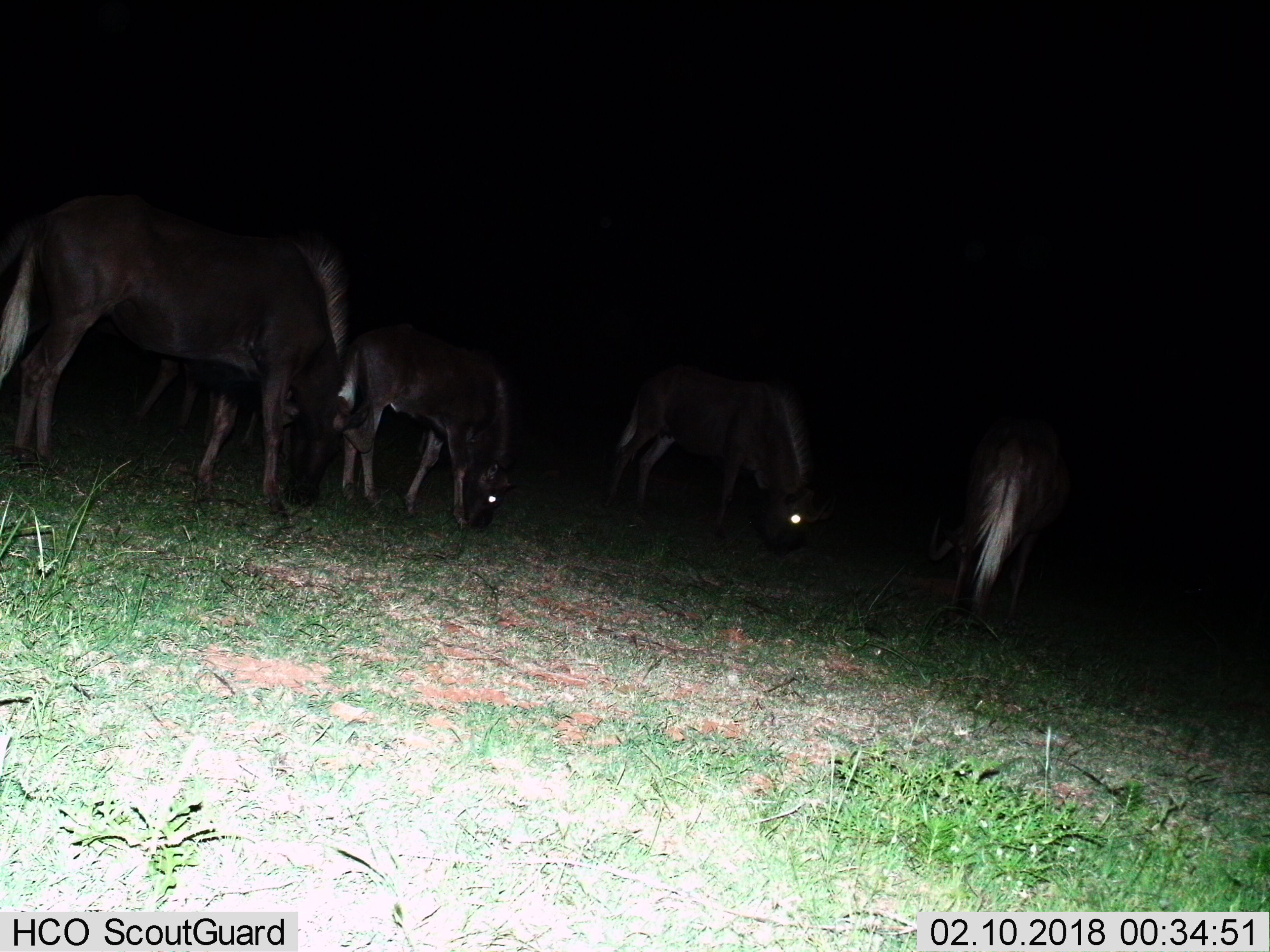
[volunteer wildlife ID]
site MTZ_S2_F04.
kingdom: Animalia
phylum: Chordata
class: Mammalia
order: Artiodactyla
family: Bovidae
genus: Connochaetes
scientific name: Connochaetes gnou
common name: black wildebeest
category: wildebeestblack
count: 5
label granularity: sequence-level